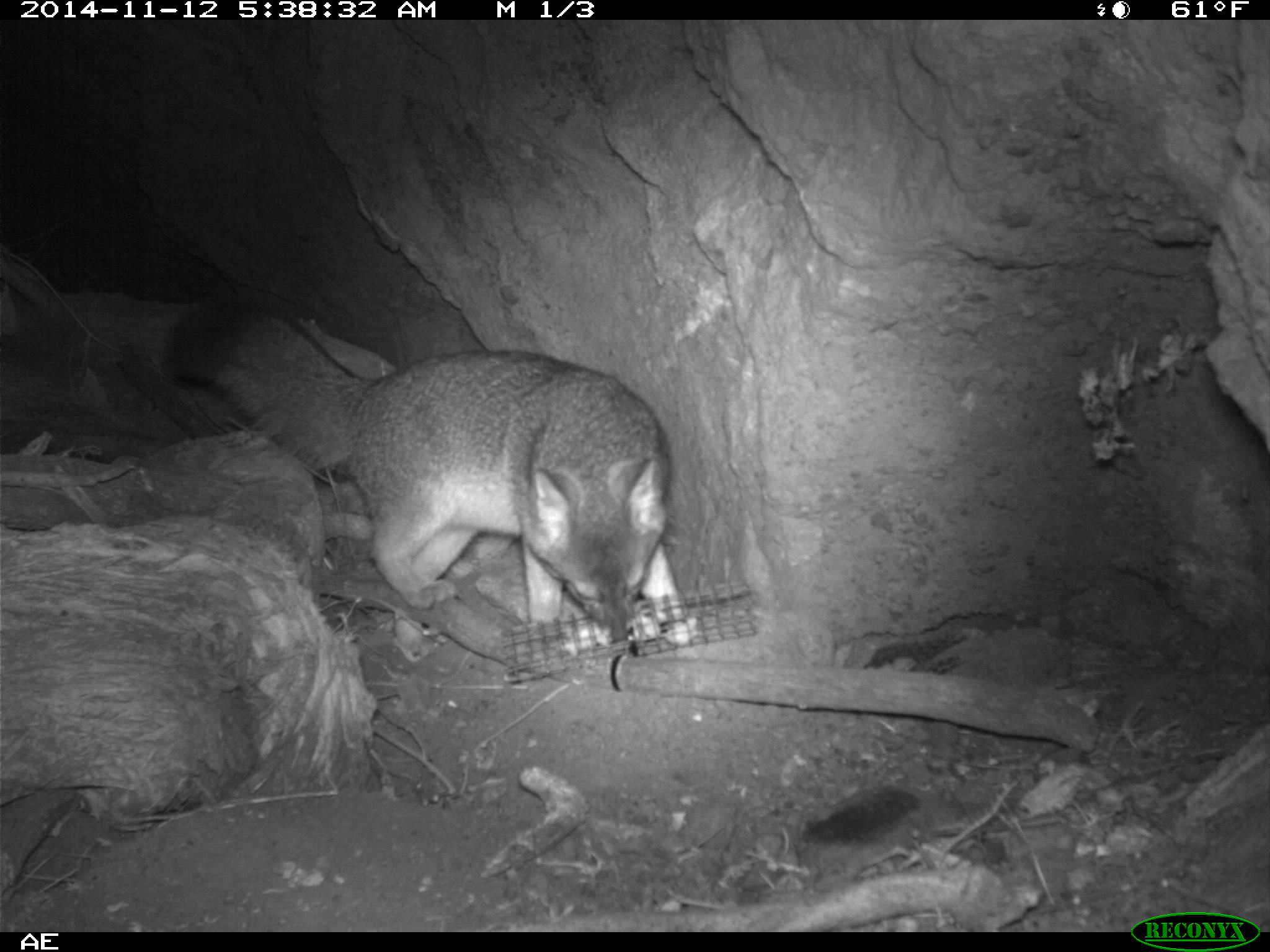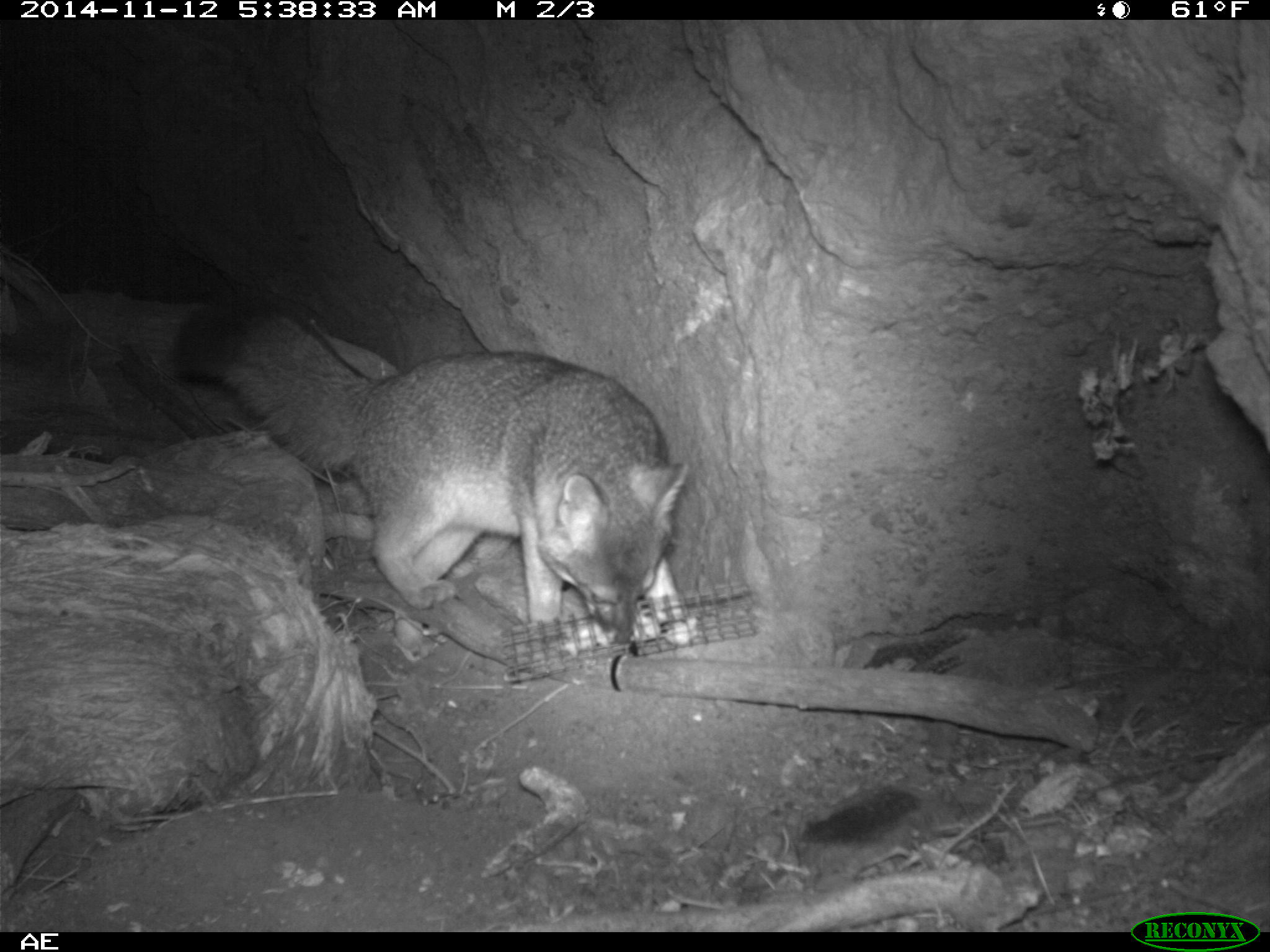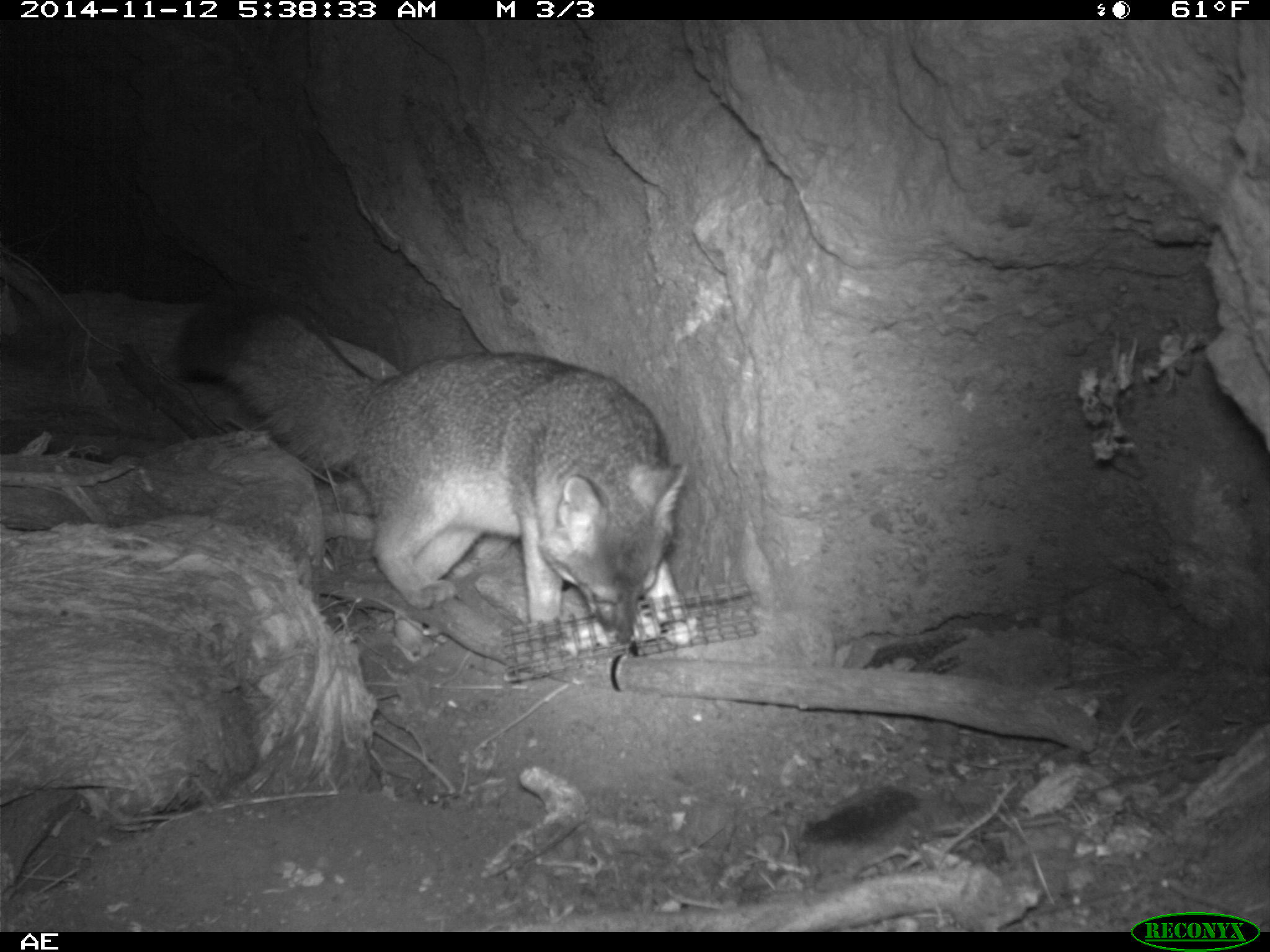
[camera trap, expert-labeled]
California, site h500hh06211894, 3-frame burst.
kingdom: Animalia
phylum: Chordata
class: Mammalia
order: Carnivora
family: Canidae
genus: Urocyon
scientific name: Urocyon littoralis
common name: island fox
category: fox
Fox (island fox) (Urocyon littoralis).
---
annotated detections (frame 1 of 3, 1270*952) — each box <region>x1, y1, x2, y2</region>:
fox: <region>164, 295, 693, 646</region>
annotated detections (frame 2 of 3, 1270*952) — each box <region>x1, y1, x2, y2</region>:
fox: <region>172, 298, 696, 645</region>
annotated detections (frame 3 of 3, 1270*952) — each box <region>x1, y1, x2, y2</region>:
fox: <region>171, 295, 701, 663</region>